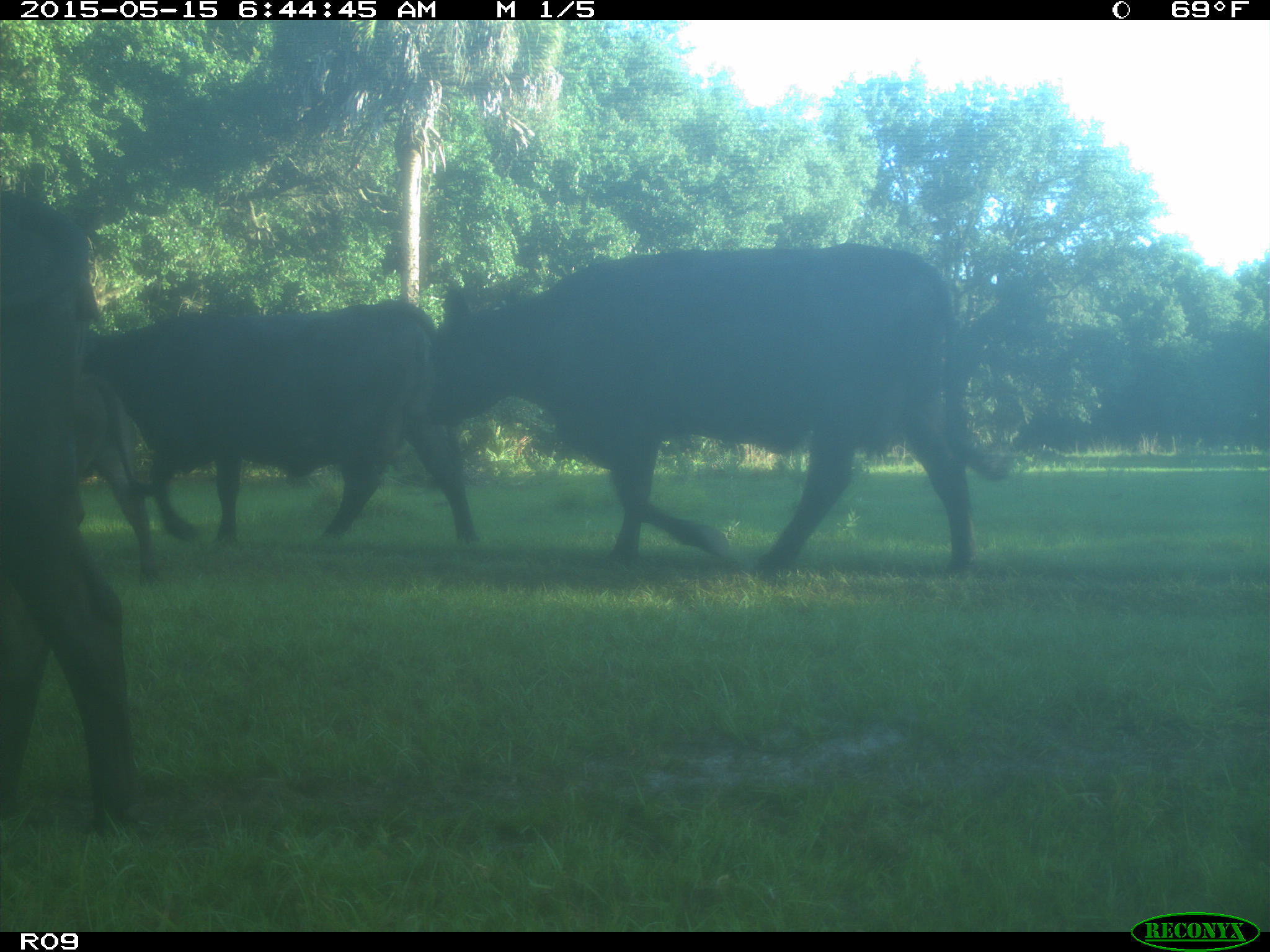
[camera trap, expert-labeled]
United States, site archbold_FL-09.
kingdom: Animalia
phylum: Chordata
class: Mammalia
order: Artiodactyla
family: Bovidae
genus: Bos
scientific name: Bos taurus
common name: domestic cow